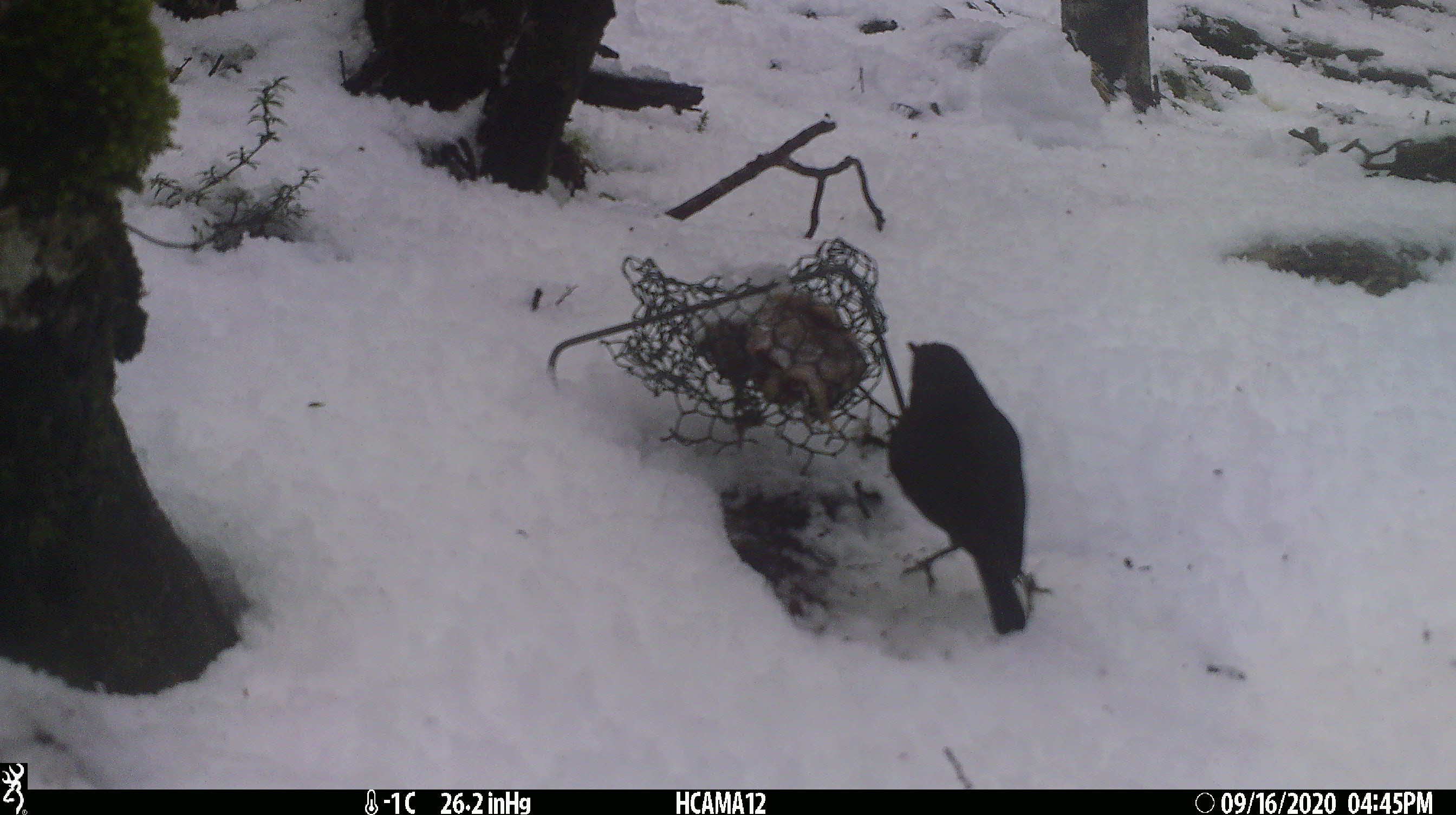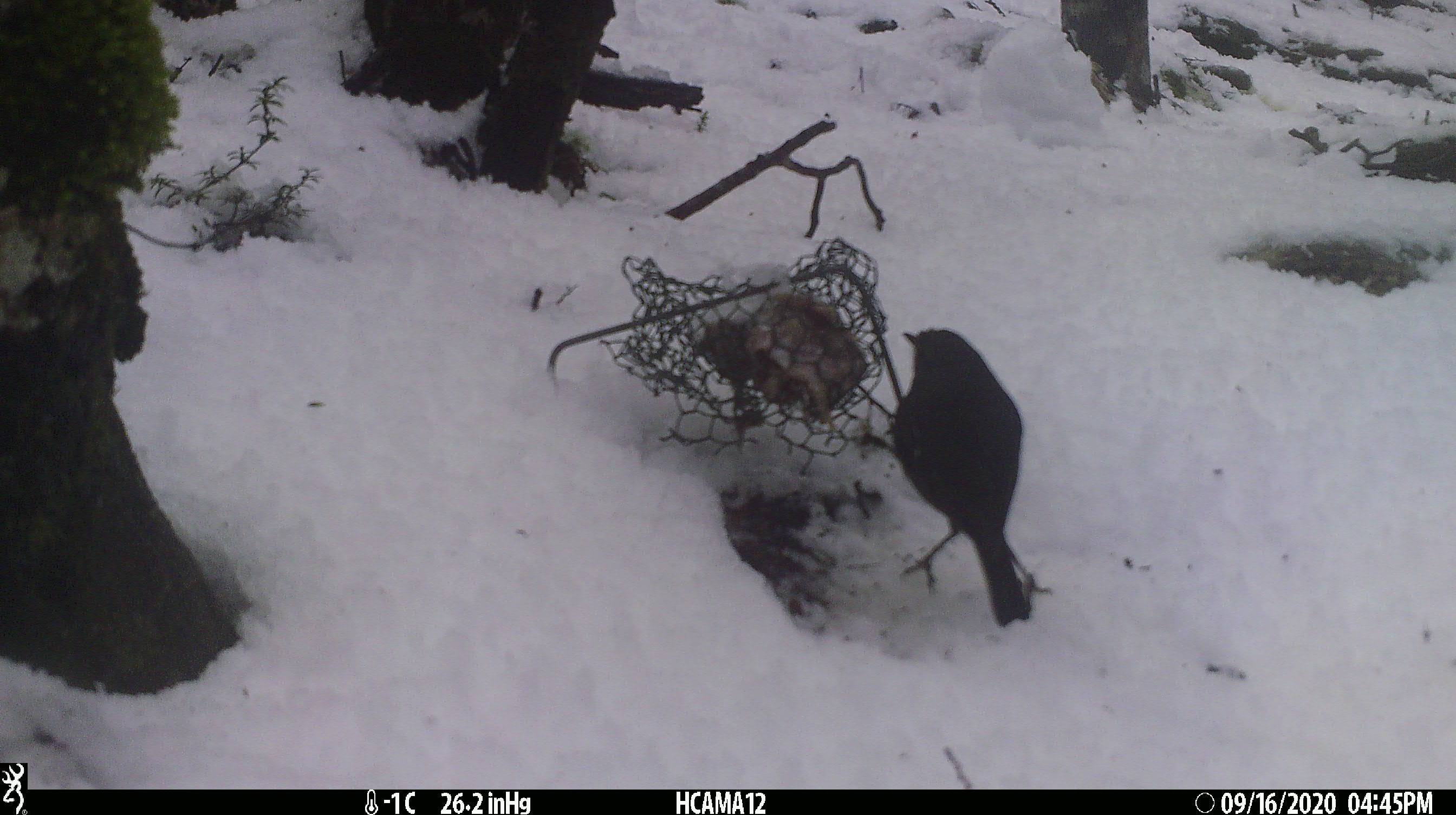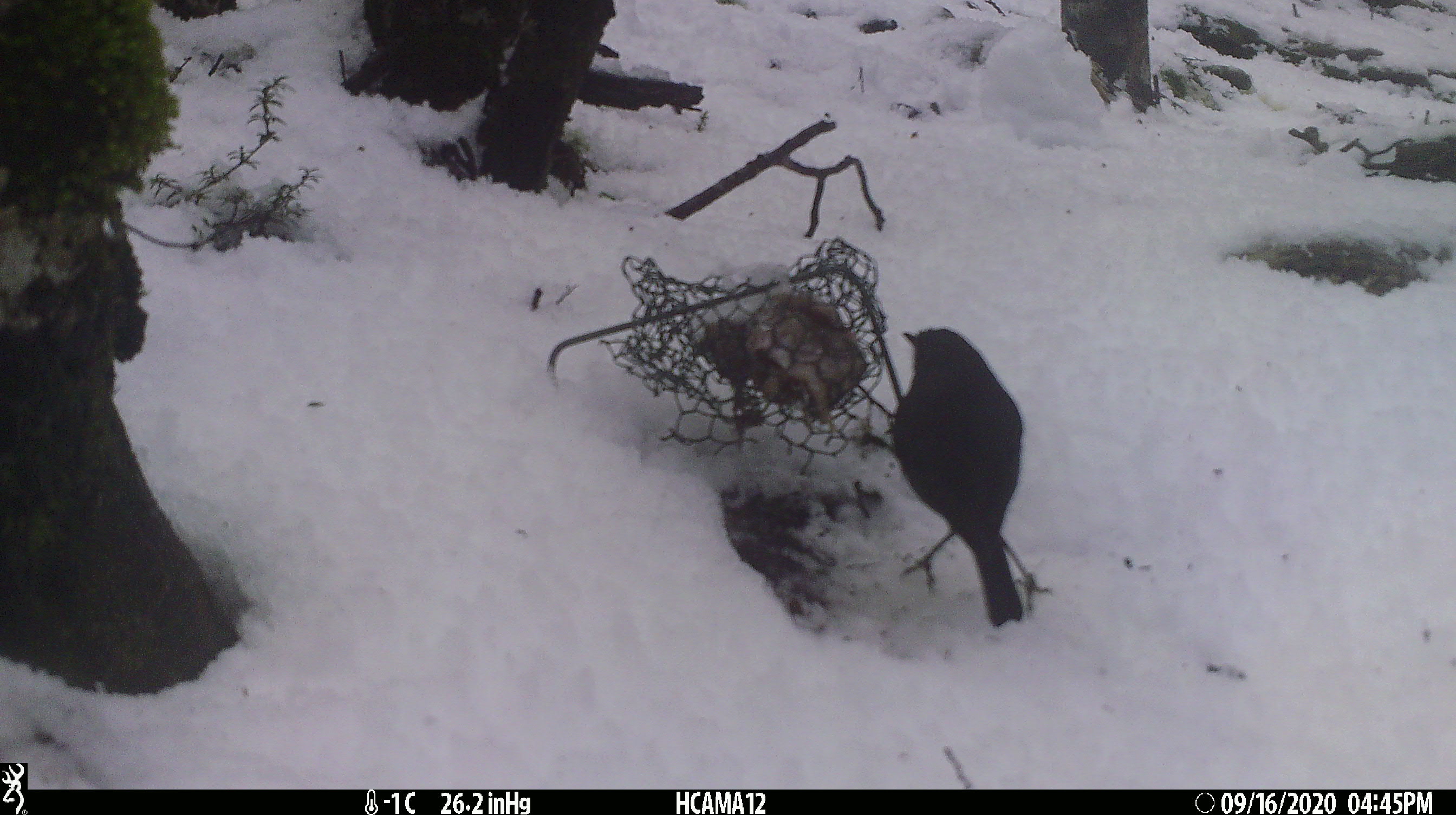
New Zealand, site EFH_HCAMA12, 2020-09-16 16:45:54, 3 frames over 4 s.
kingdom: Animalia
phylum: Chordata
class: Aves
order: Passeriformes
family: Petroicidae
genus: Petroica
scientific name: Petroica australis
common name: new zealand robin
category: robin